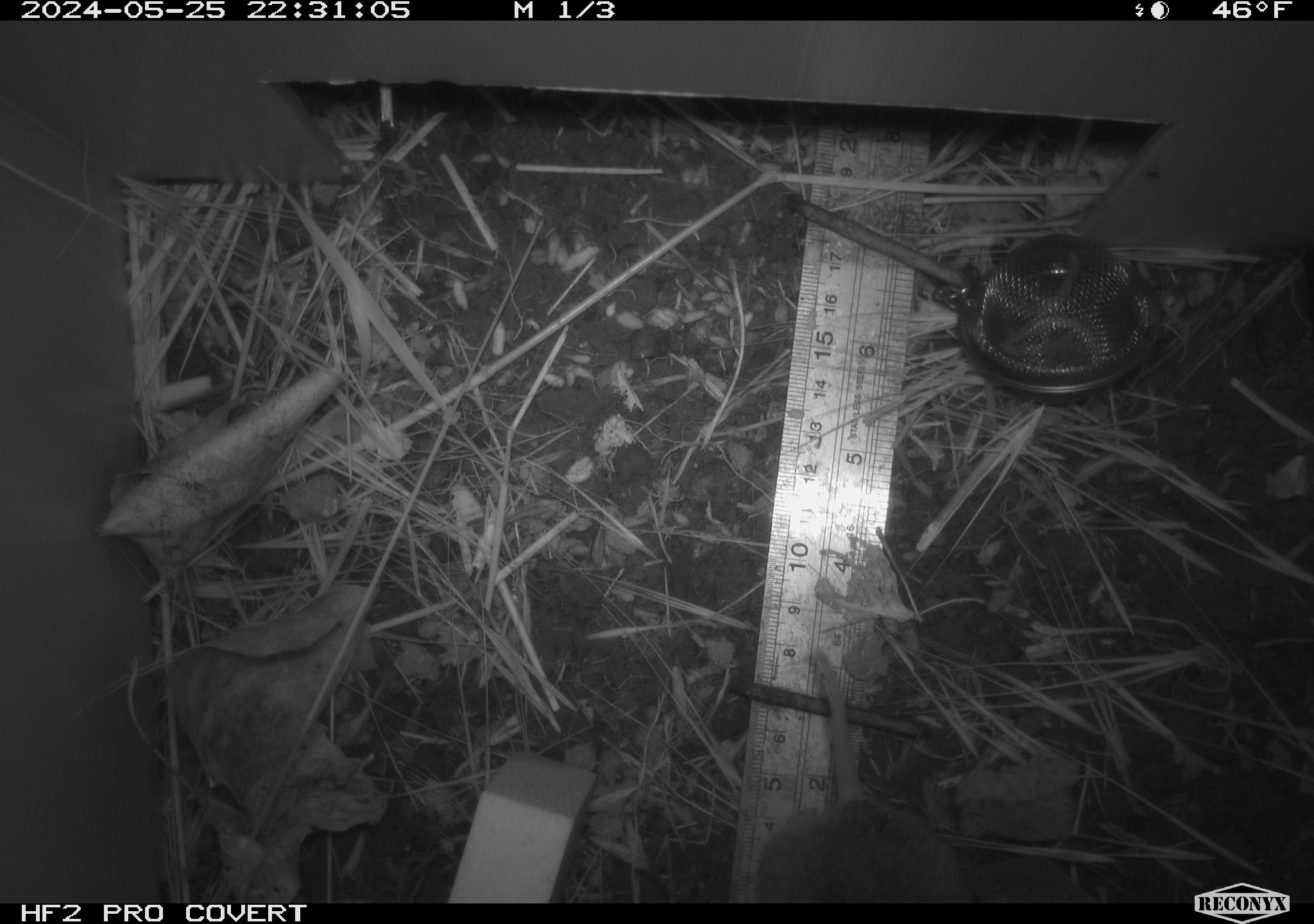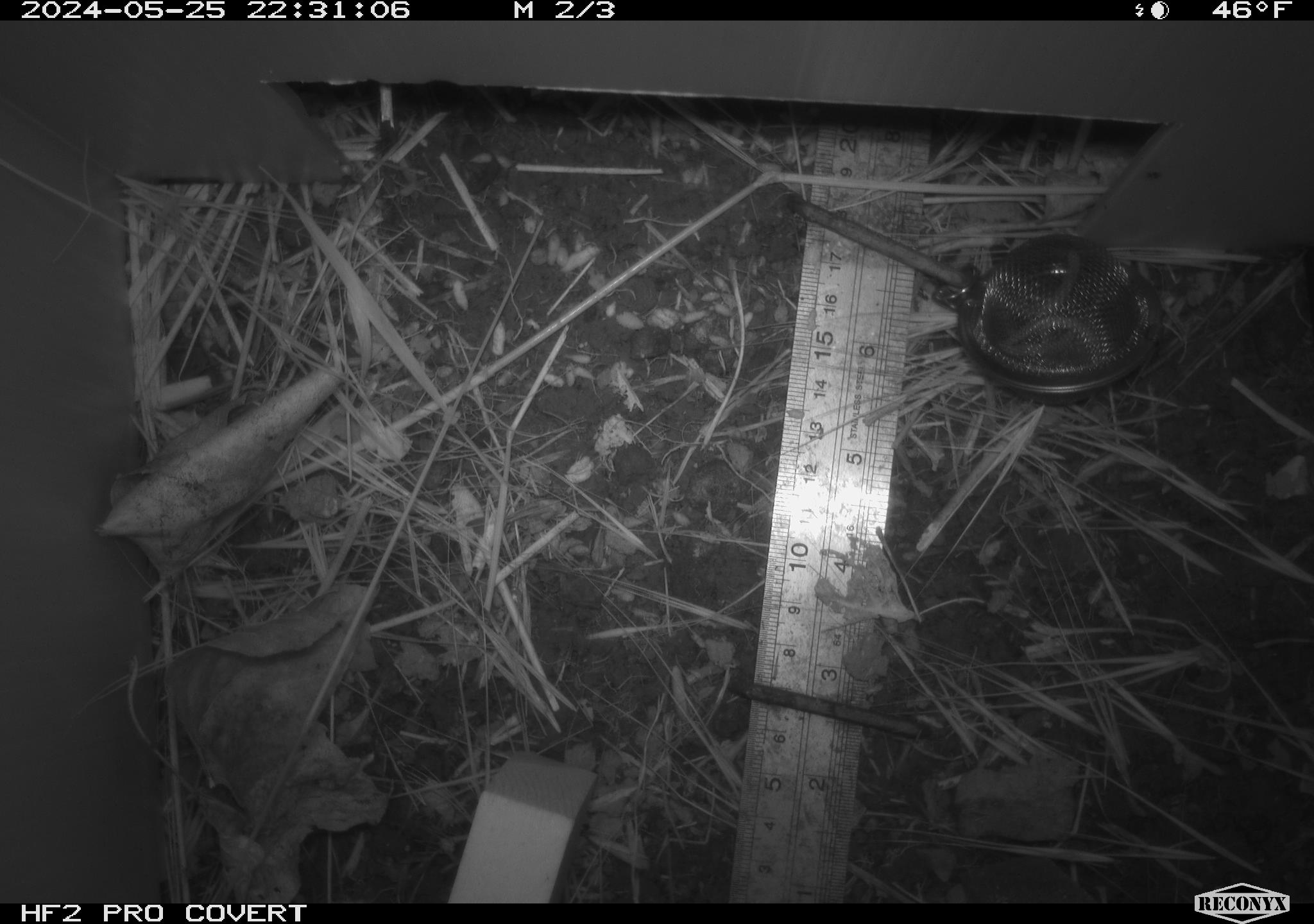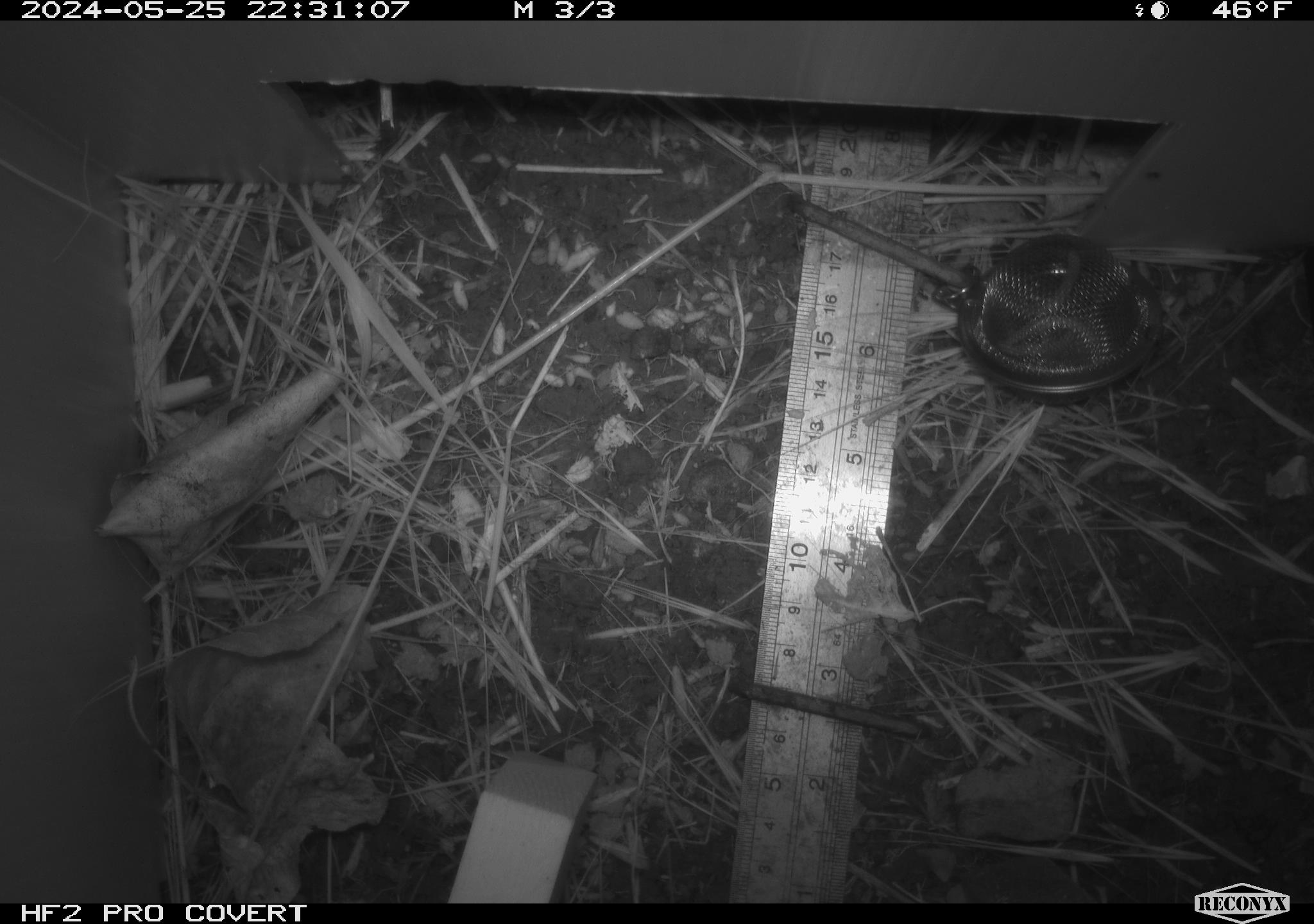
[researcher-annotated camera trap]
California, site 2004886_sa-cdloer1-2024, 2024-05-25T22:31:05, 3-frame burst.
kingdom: Animalia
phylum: Chordata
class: Mammalia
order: Rodentia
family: Cricetidae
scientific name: Arvicolinae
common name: voles, lemmings, and muskrats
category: arvicolinae subfamily